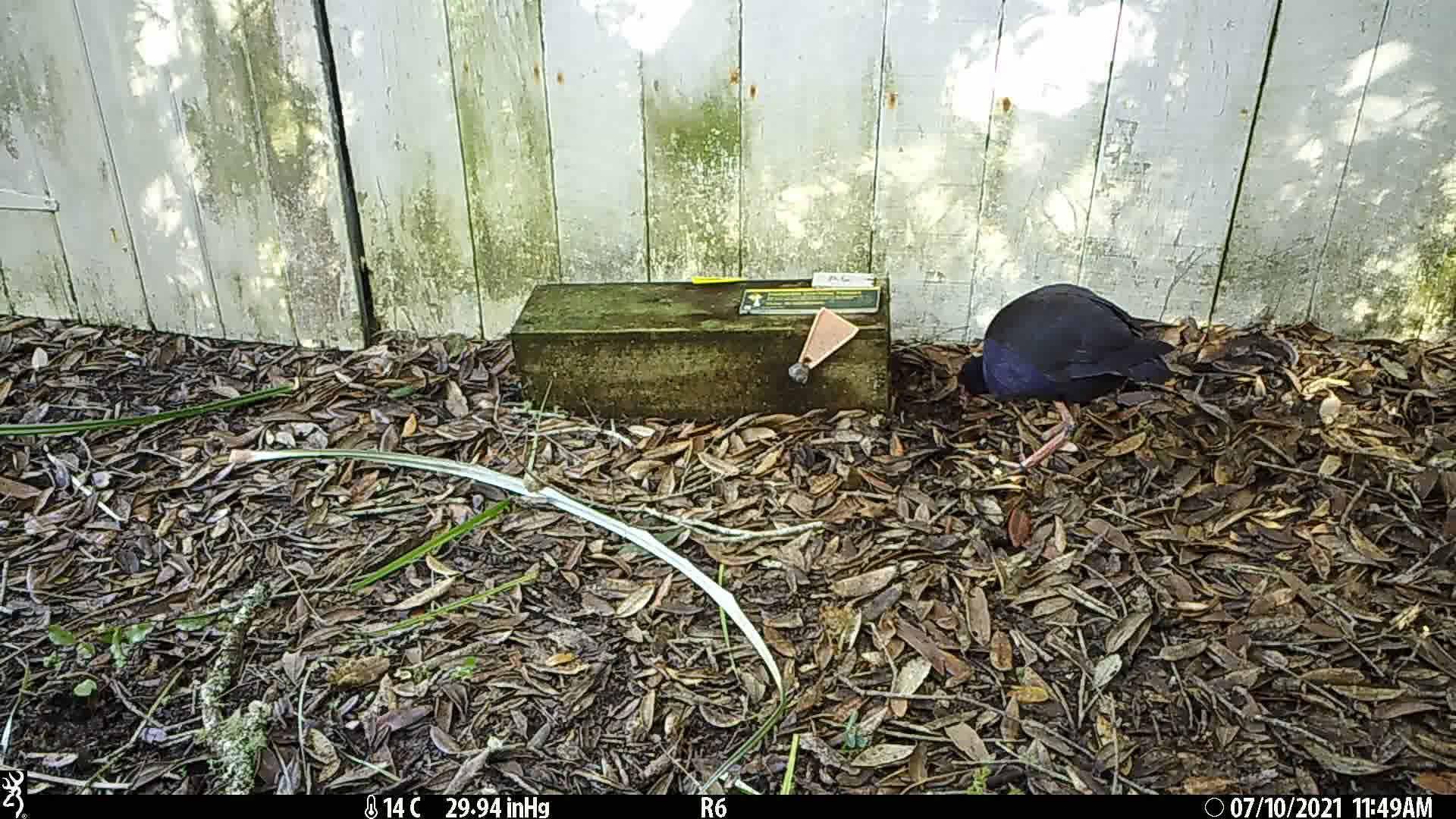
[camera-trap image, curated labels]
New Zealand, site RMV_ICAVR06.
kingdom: Animalia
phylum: Chordata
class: Aves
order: Gruiformes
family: Rallidae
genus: Porphyrio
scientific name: Porphyrio melanotus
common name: australasian swamphen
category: pukeko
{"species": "pukeko (australasian swamphen) (Porphyrio melanotus)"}